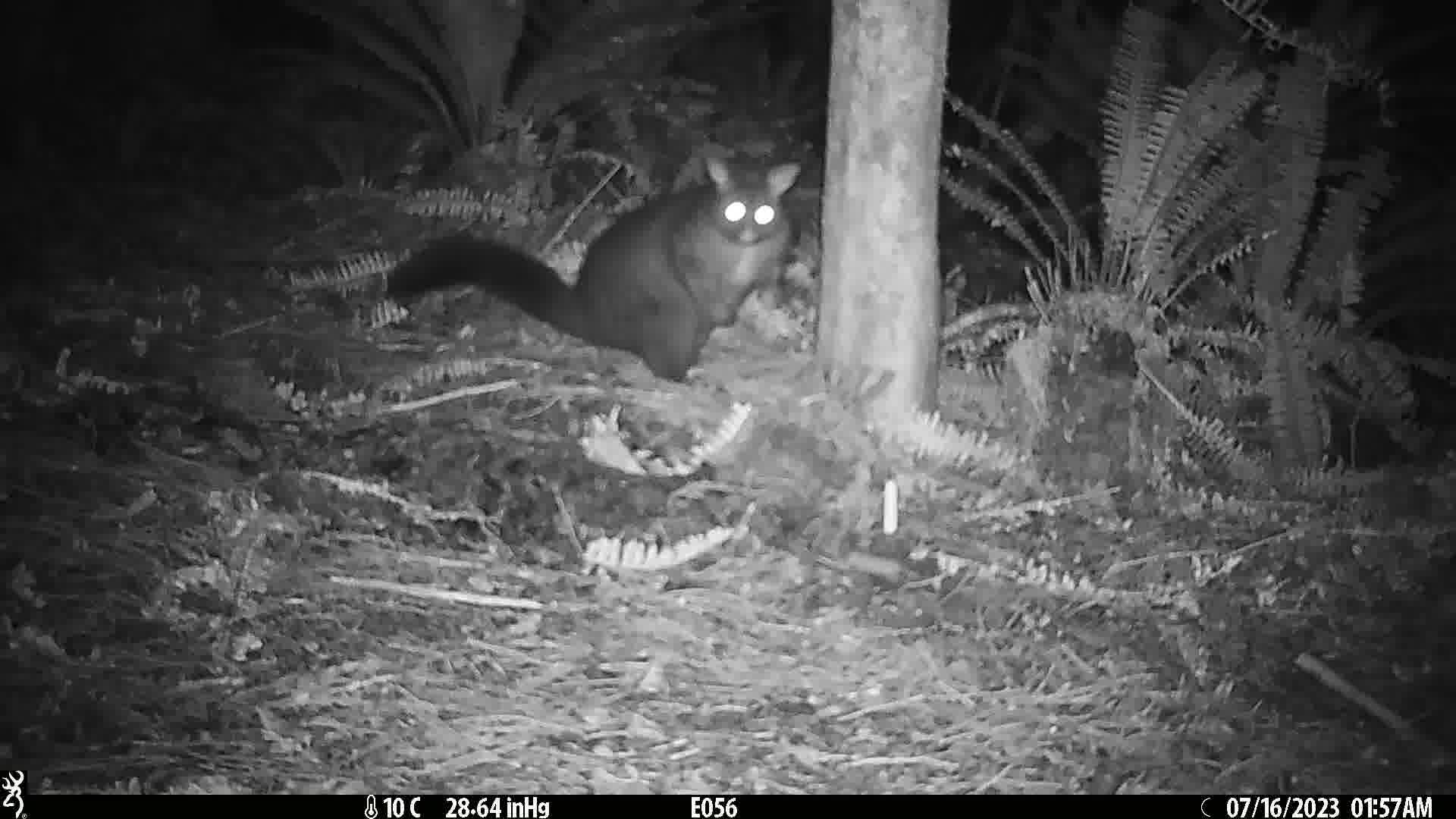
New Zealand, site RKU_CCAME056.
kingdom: Animalia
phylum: Chordata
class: Mammalia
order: Diprotodontia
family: Phalangeridae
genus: Trichosurus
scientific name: Trichosurus vulpecula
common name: common brushtail possum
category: possum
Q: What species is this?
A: Possum (common brushtail possum) (Trichosurus vulpecula).